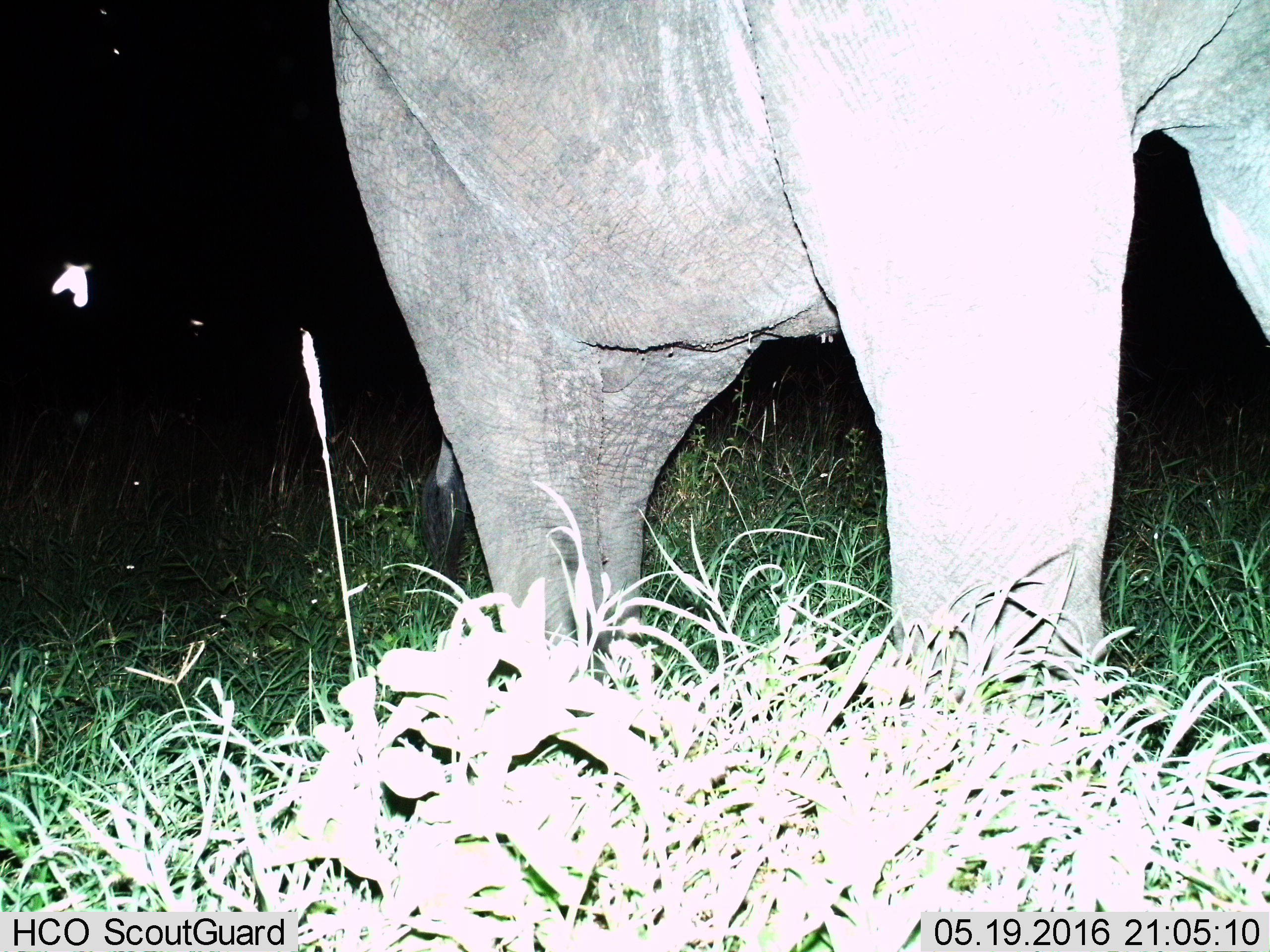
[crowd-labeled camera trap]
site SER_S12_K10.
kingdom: Animalia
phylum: Chordata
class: Mammalia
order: Proboscidea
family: Elephantidae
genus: Loxodonta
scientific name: Loxodonta africana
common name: african bush elephant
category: elephant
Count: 1.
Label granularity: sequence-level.